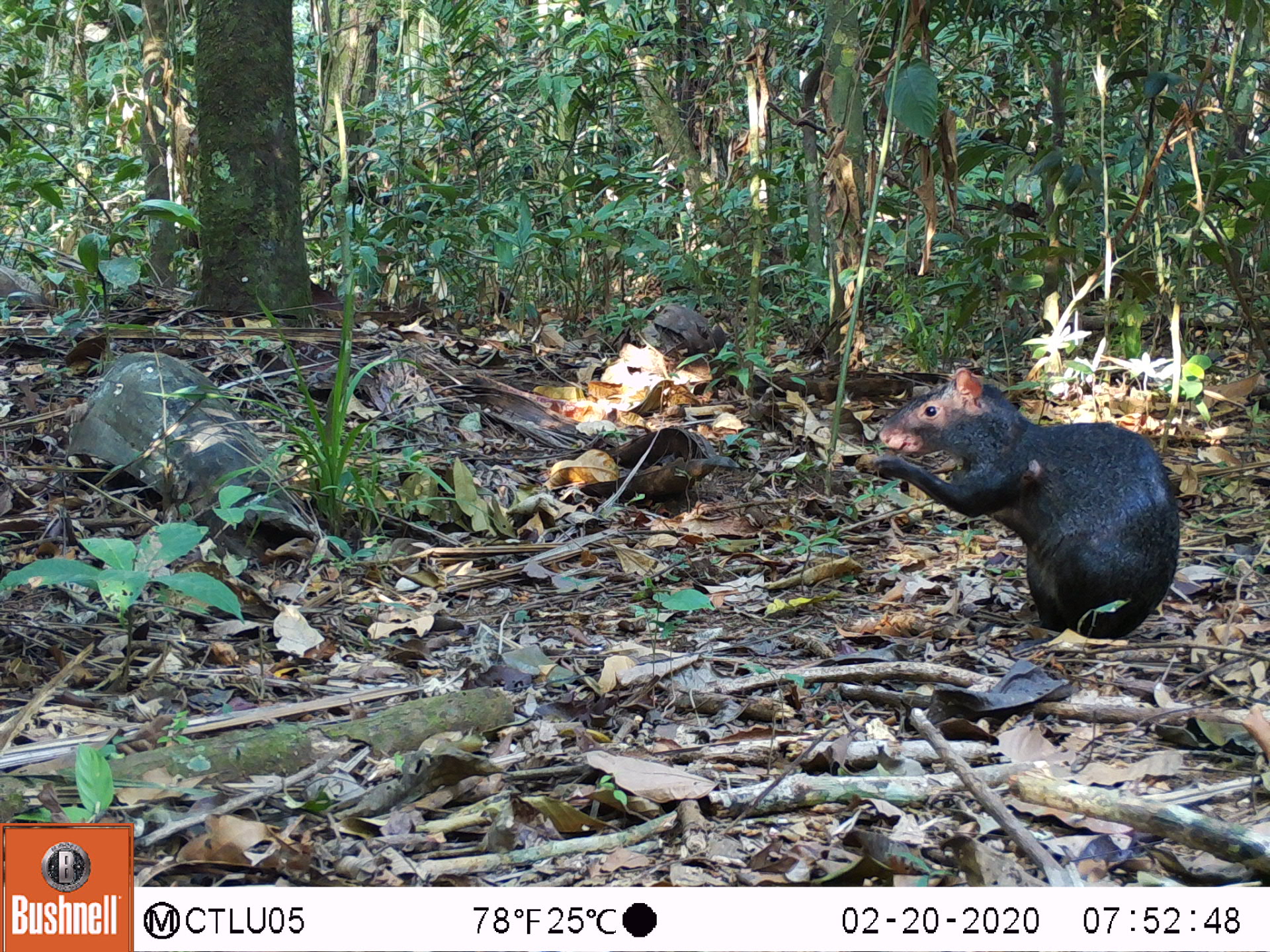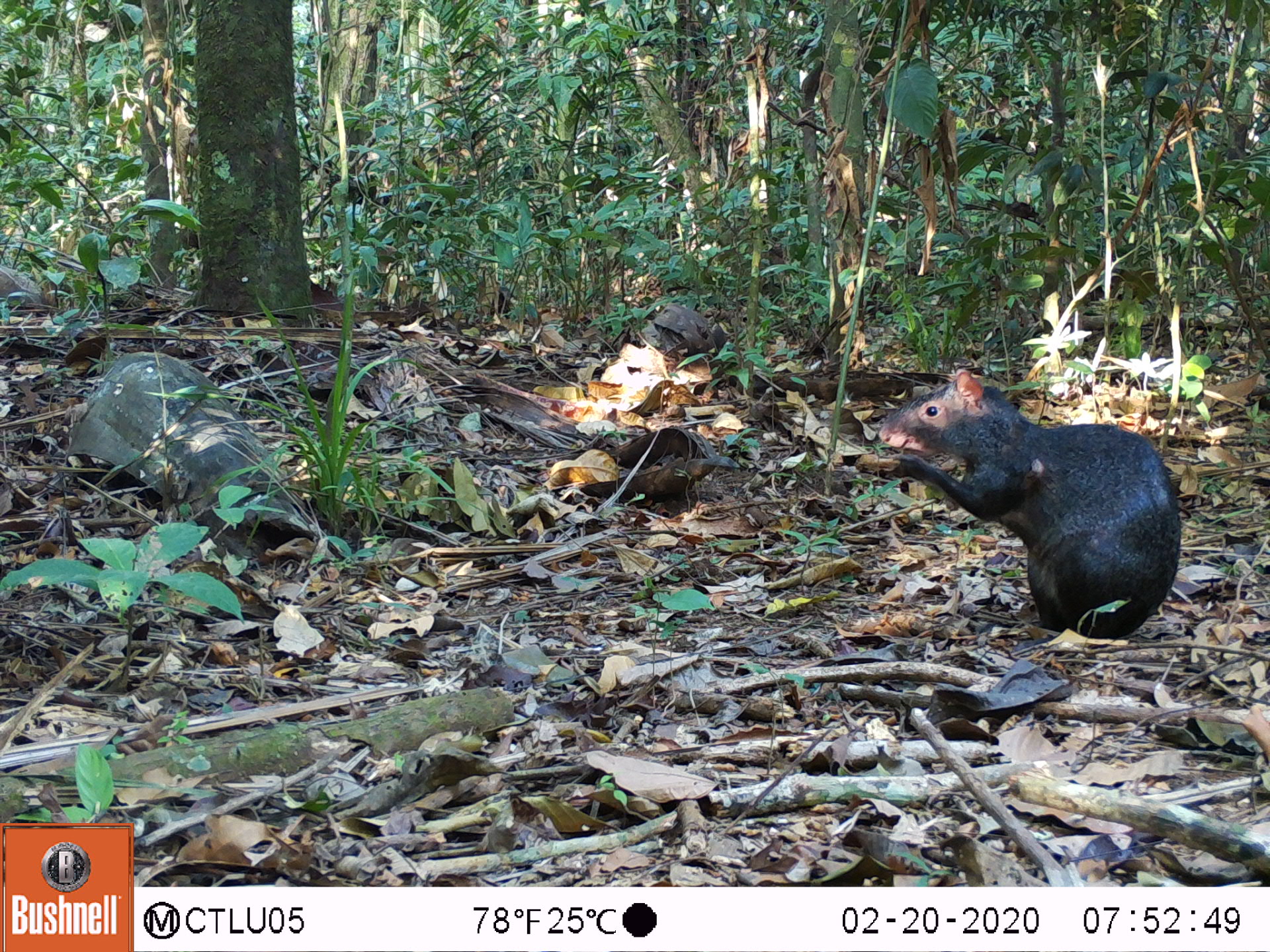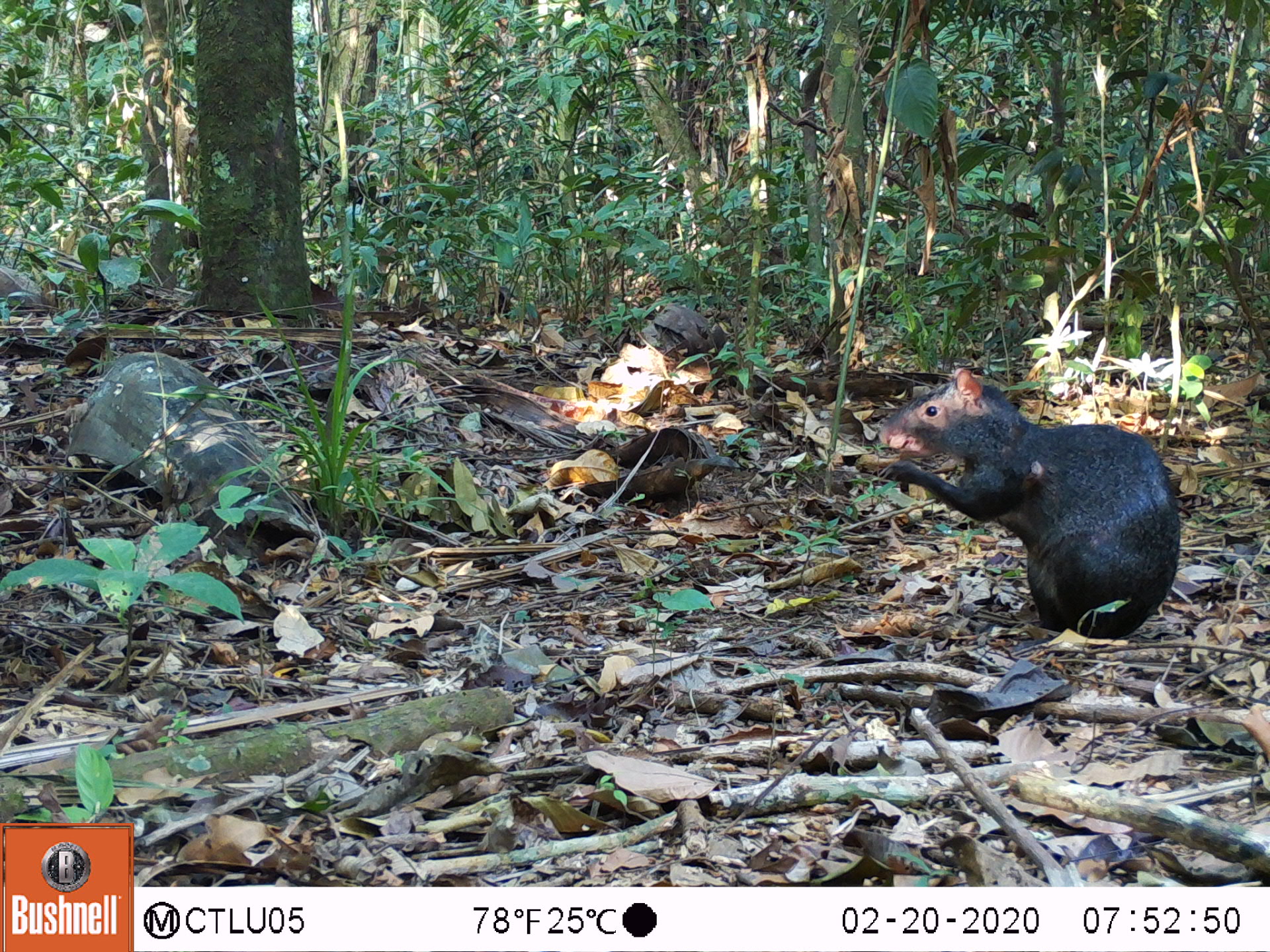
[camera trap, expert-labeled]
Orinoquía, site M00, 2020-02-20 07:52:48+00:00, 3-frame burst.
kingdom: Animalia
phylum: Chordata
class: Mammalia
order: Rodentia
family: Dasyproctidae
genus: Dasyprocta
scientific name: Dasyprocta fuliginosa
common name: black agouti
Black agouti (Dasyprocta fuliginosa).